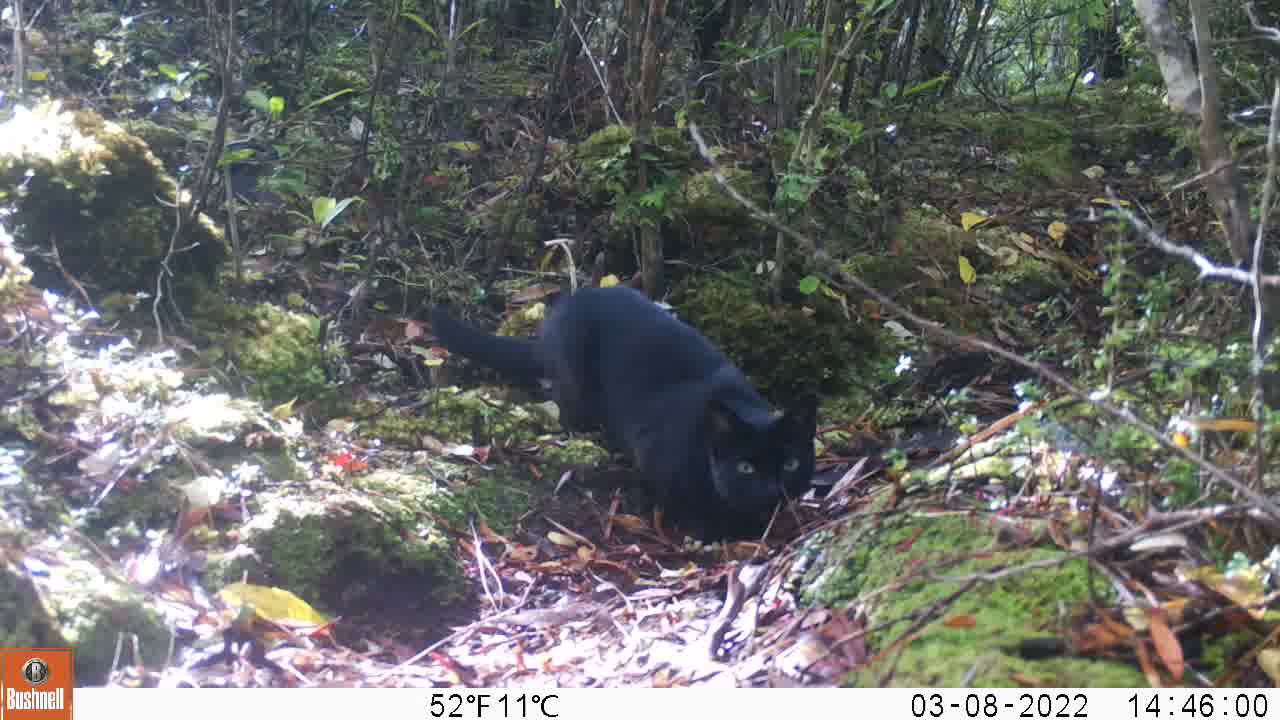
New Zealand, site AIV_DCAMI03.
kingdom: Animalia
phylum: Chordata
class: Mammalia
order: Carnivora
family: Felidae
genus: Felis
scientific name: Felis catus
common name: domestic cat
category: cat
Cat (domestic cat) (Felis catus).